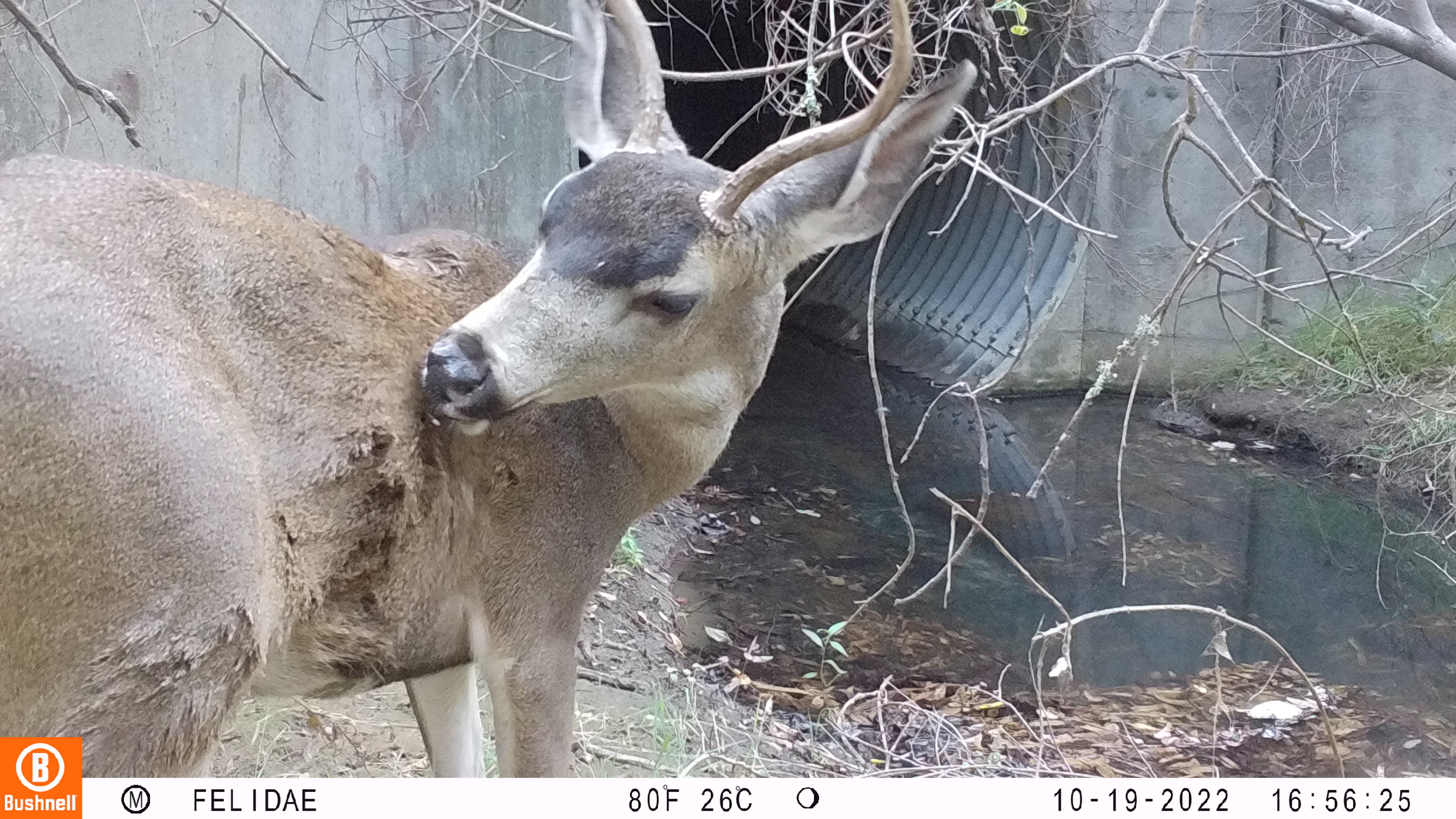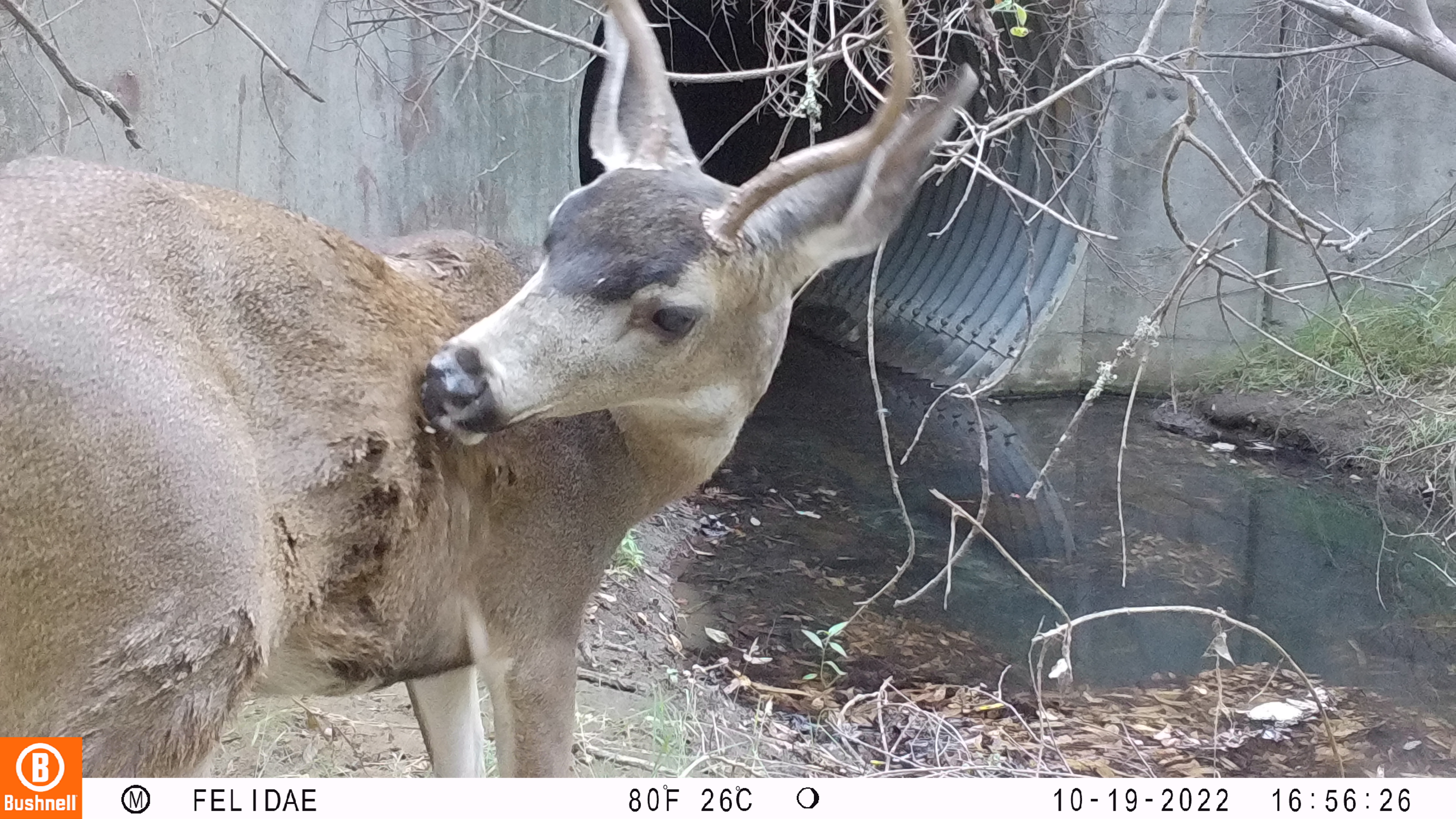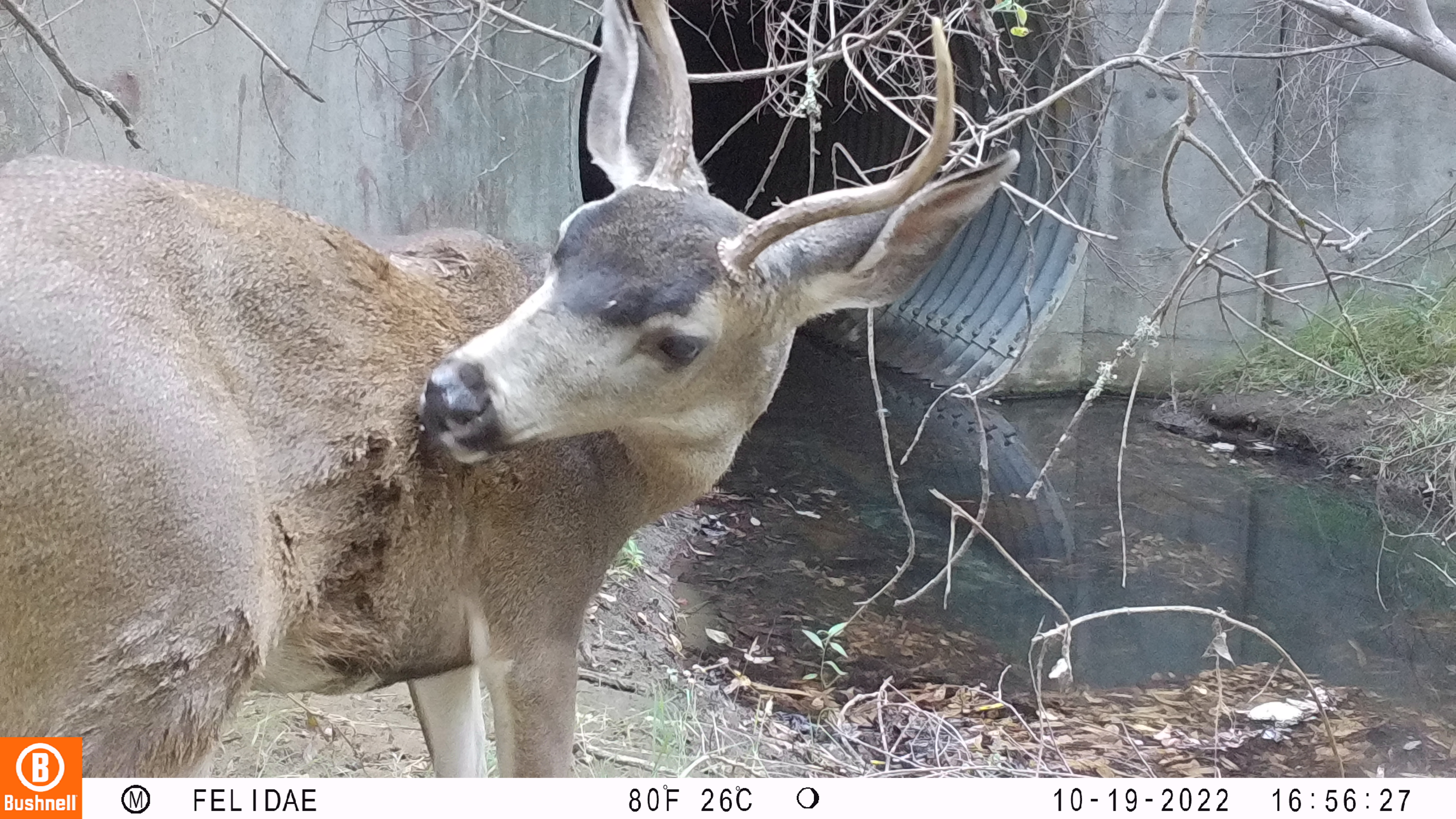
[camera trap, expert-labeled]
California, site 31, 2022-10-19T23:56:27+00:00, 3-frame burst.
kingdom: Animalia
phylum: Chordata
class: Mammalia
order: Artiodactyla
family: Cervidae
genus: Odocoileus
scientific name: Odocoileus hemionus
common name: mule deer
Mule deer (Odocoileus hemionus).